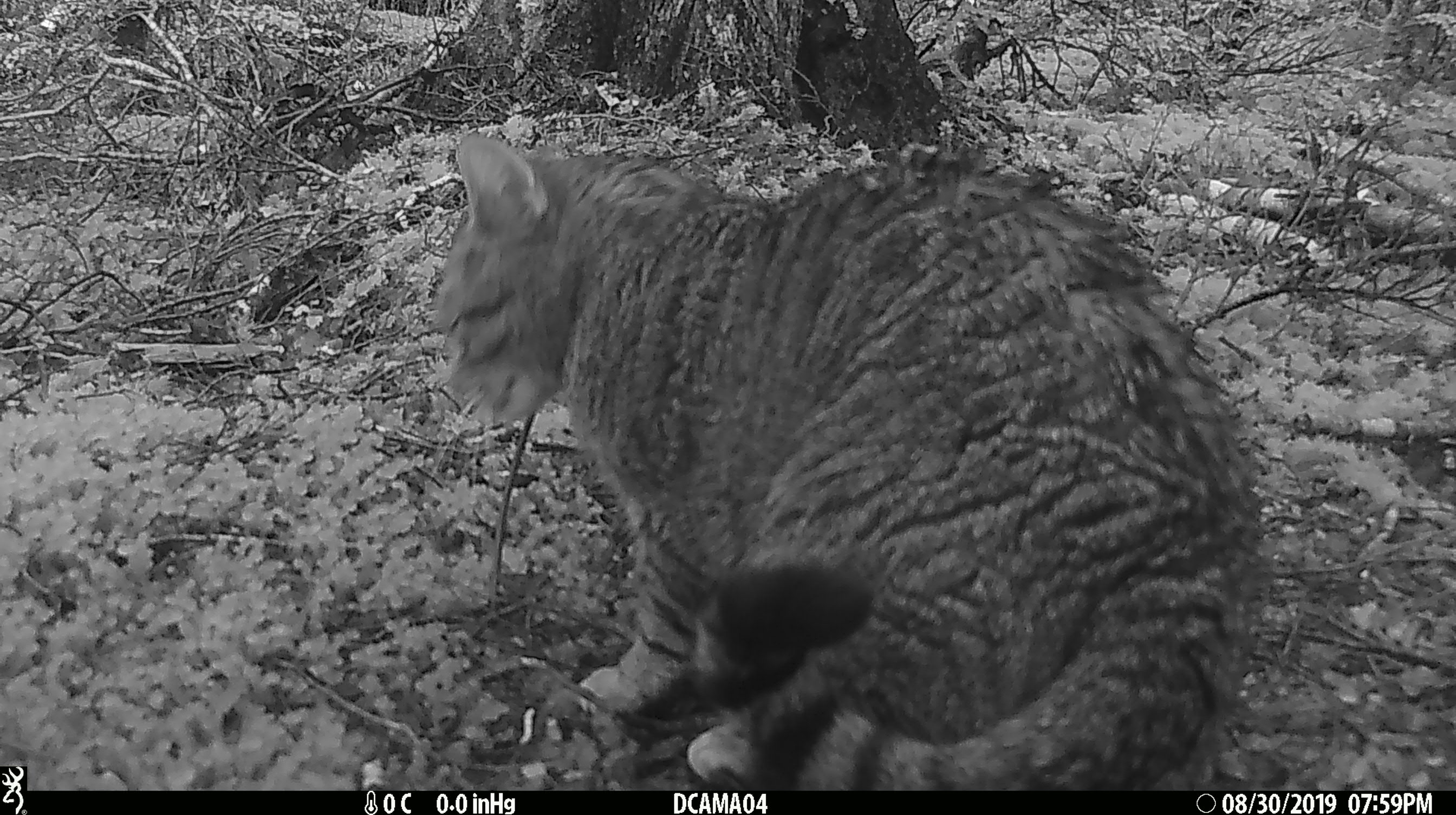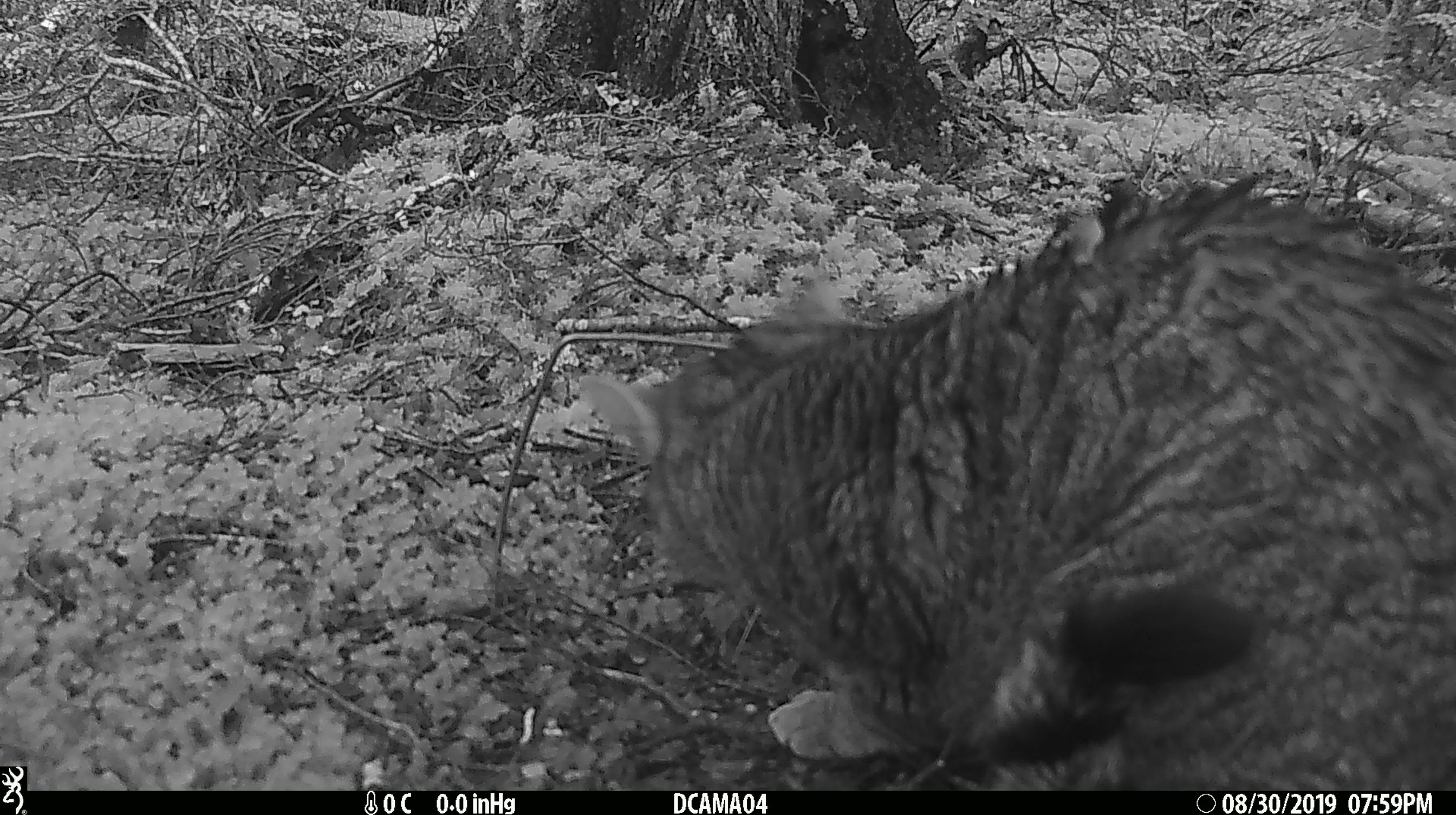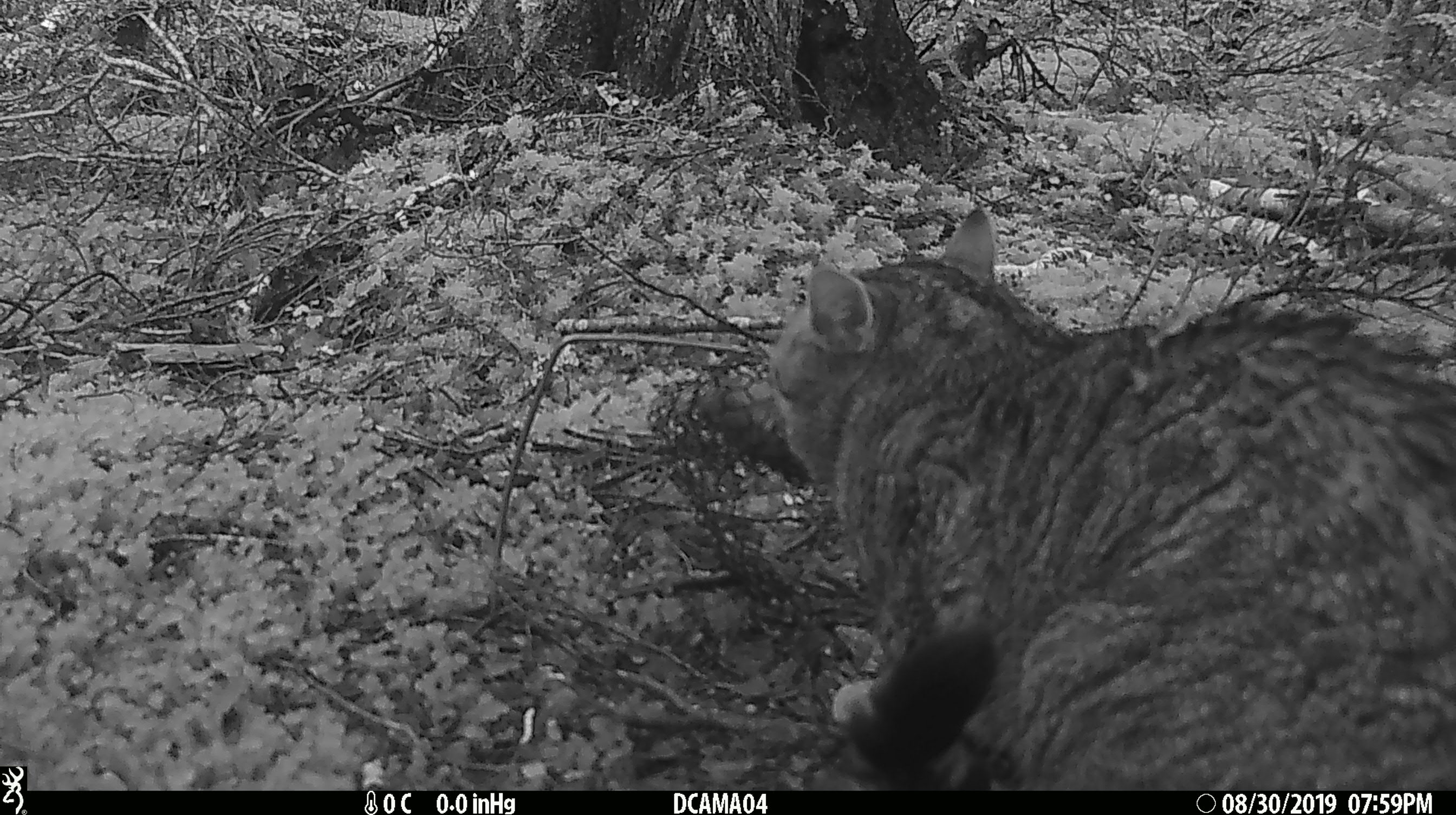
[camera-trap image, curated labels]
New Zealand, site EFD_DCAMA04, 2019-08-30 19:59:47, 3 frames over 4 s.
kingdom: Animalia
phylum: Chordata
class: Mammalia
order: Carnivora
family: Felidae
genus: Felis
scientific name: Felis catus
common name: domestic cat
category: cat